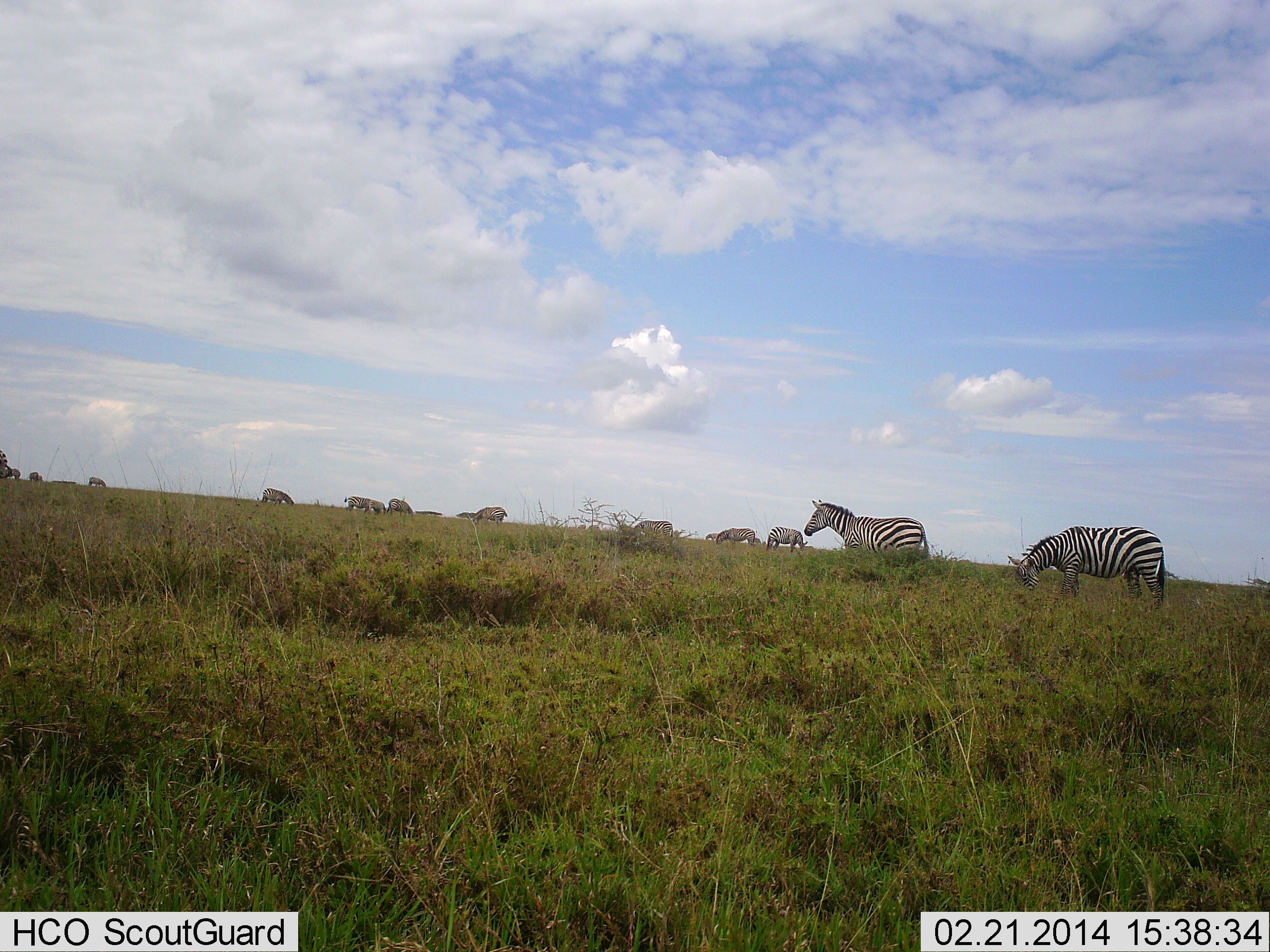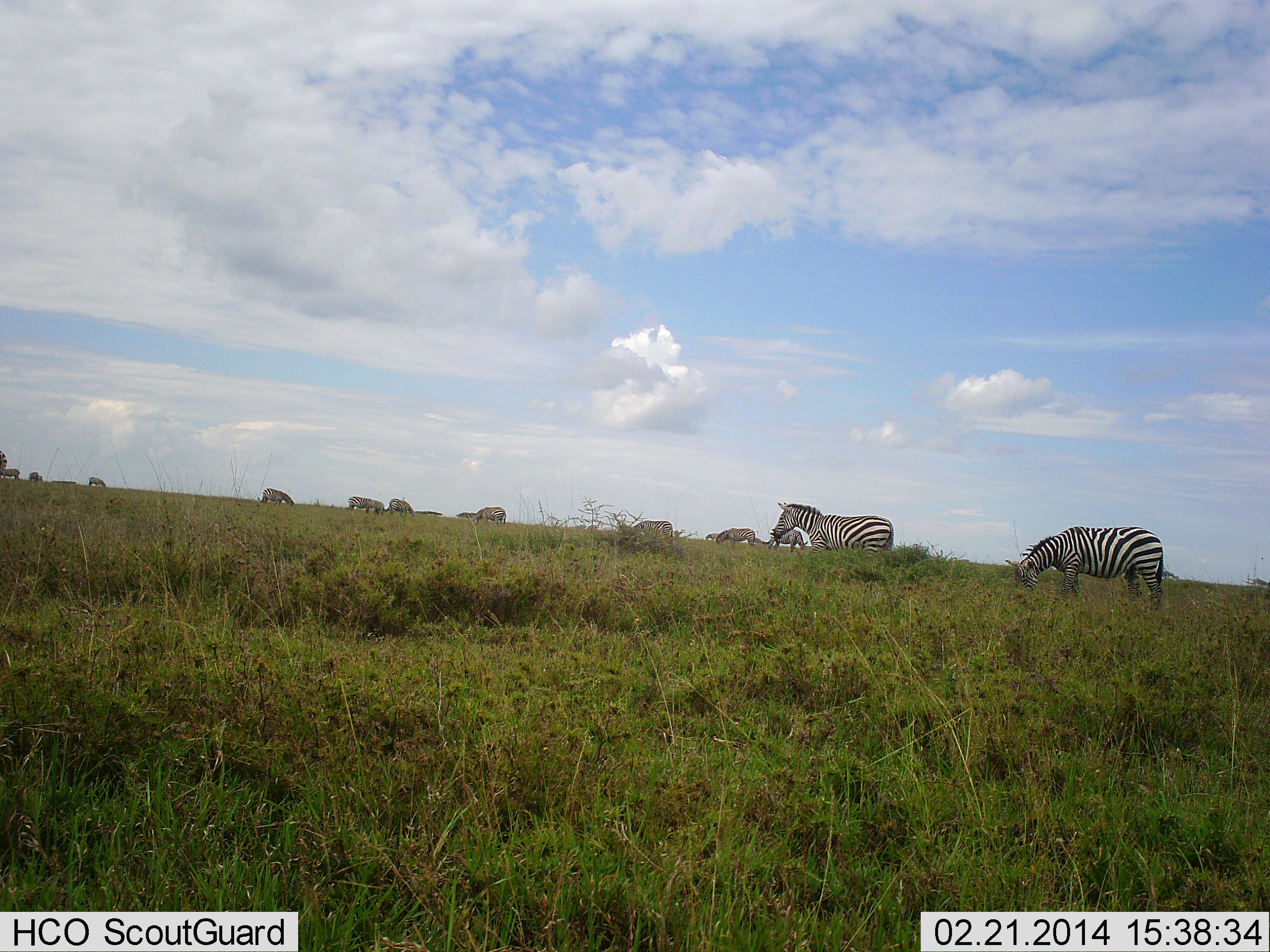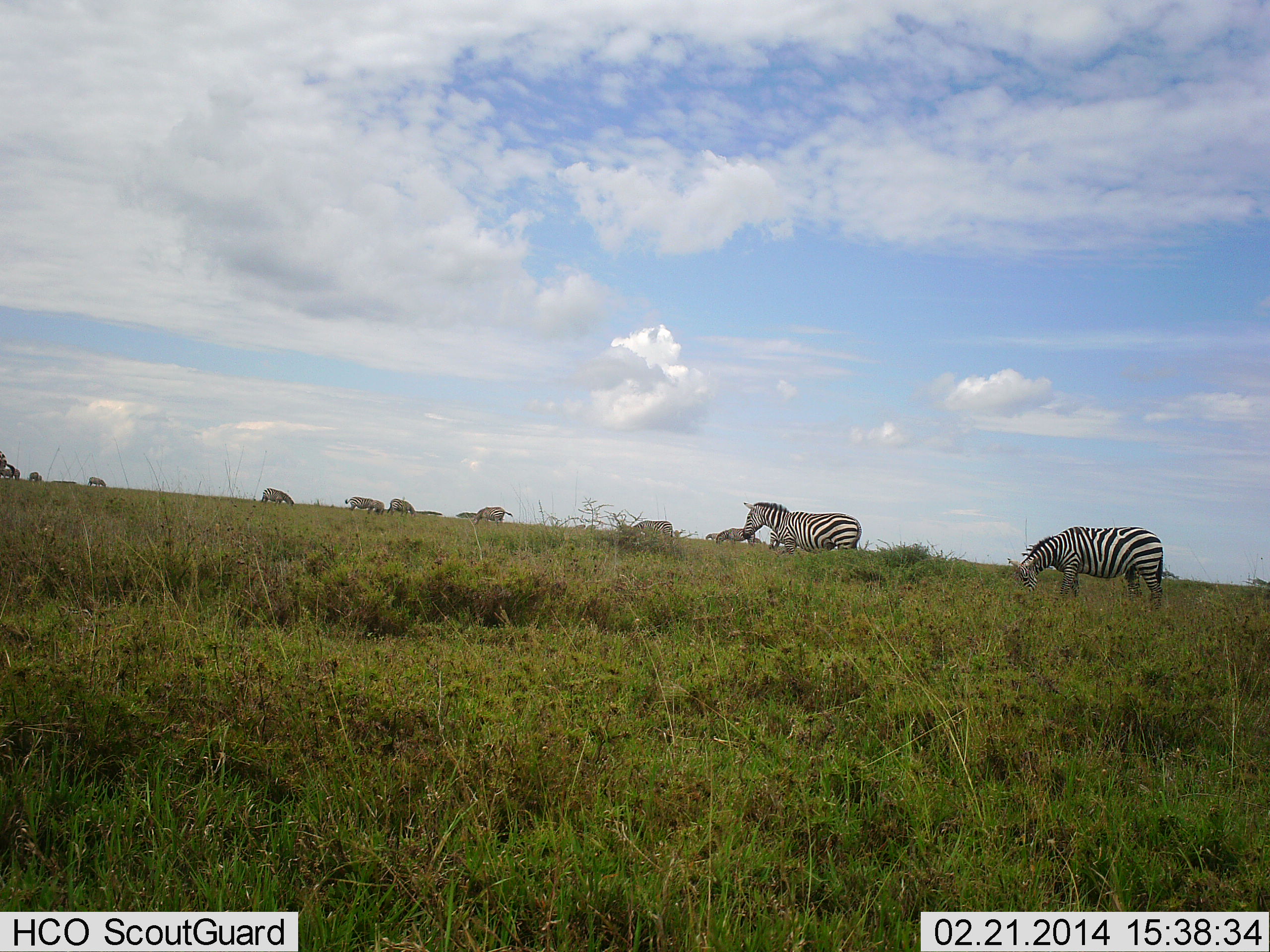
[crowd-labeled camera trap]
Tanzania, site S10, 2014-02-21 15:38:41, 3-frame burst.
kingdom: Animalia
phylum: Chordata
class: Mammalia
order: Perissodactyla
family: Equidae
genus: Equus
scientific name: Equus quagga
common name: plains zebra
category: zebra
Zebra (plains zebra) (Equus quagga), count 11-50. Behavior (volunteer vote fractions): standing 58%, resting 0%, moving 42%, interacting 0%. Young present (vote fraction): 0%. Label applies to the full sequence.